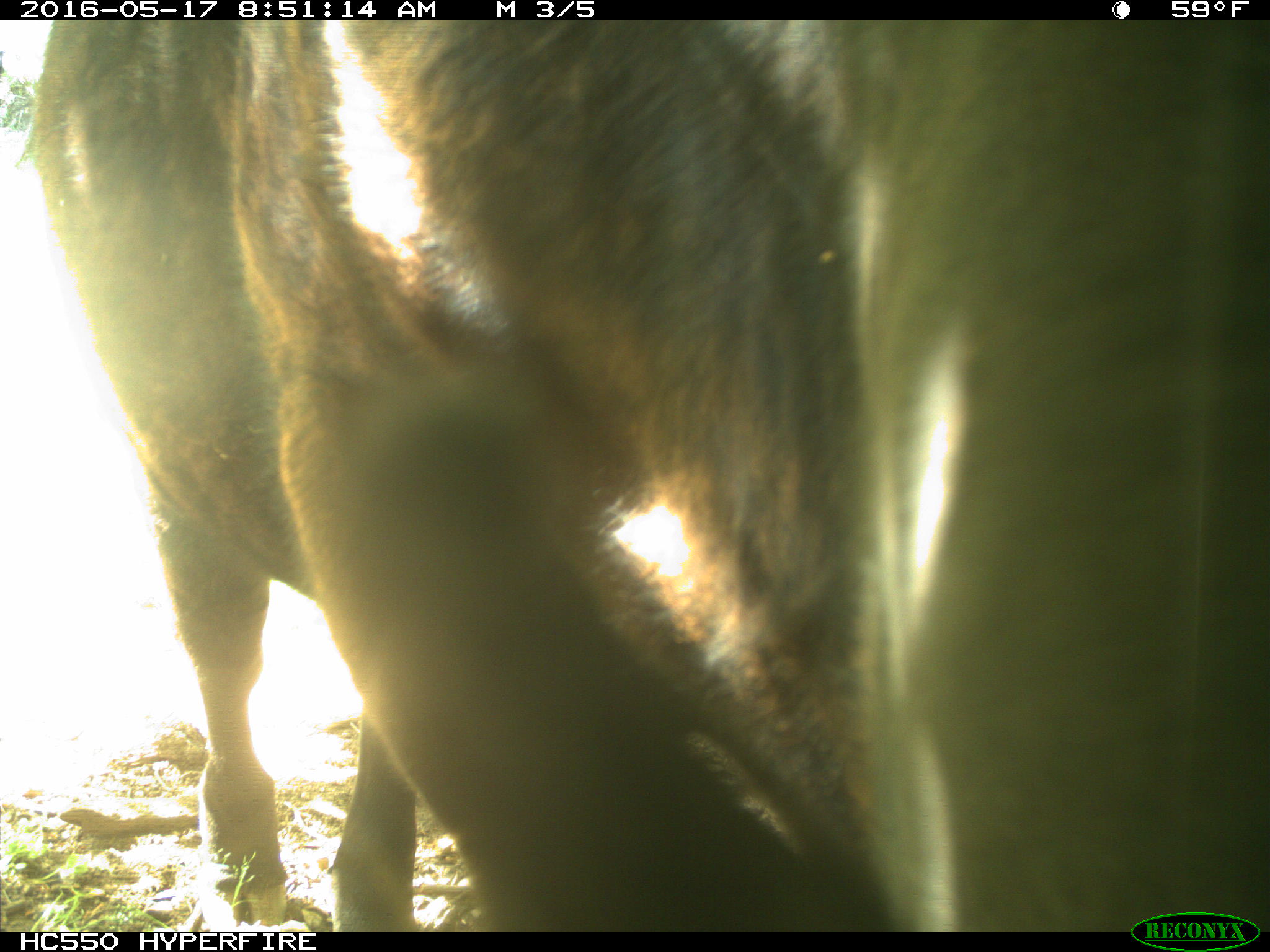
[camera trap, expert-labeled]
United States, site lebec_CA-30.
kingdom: Animalia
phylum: Chordata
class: Mammalia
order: Artiodactyla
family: Bovidae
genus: Bos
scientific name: Bos taurus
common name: domestic cow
Bos taurus (domestic cow).